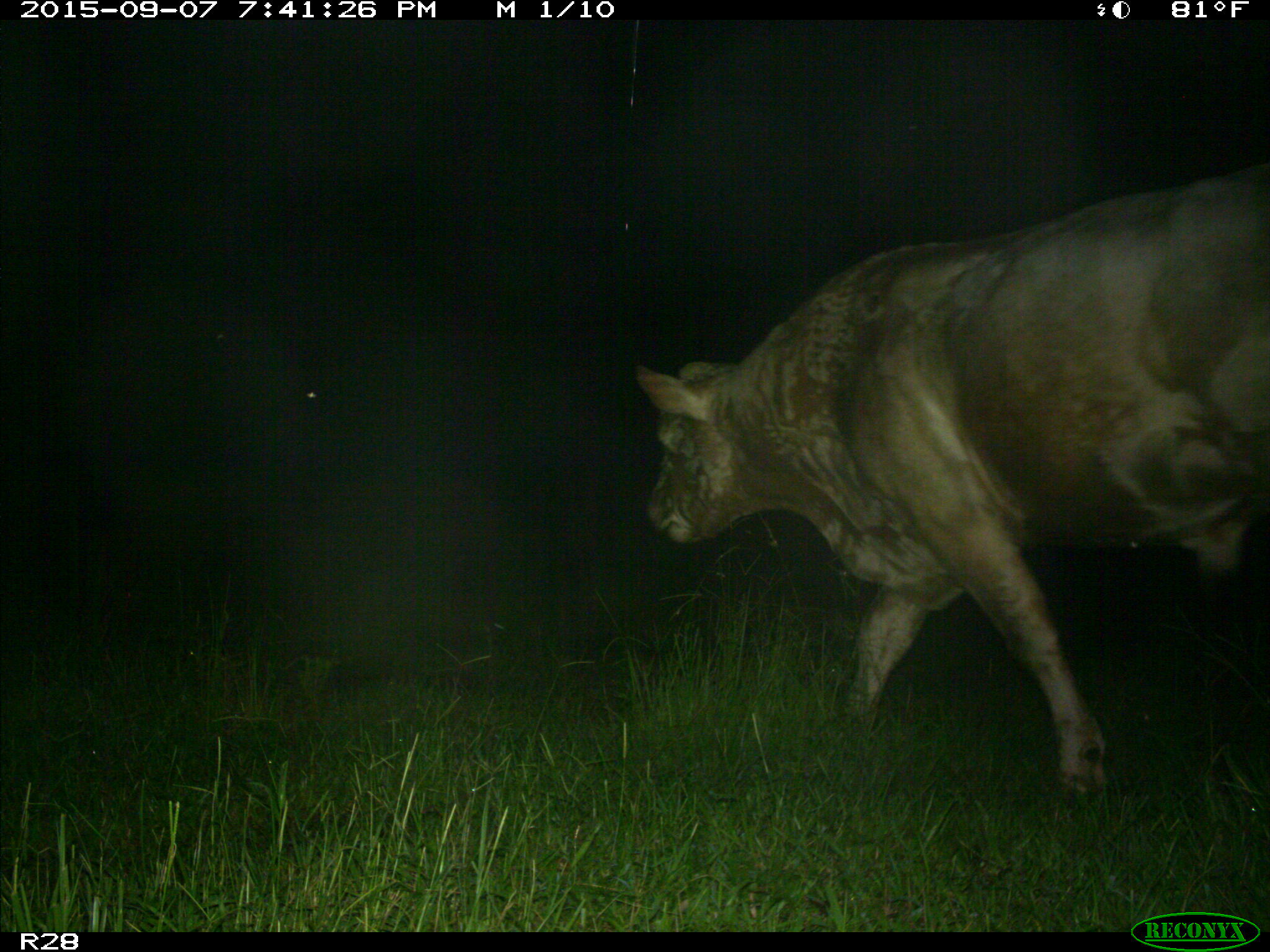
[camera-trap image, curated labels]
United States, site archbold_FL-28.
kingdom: Animalia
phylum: Chordata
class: Mammalia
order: Artiodactyla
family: Bovidae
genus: Bos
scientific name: Bos taurus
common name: domestic cow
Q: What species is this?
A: Bos taurus (domestic cow).